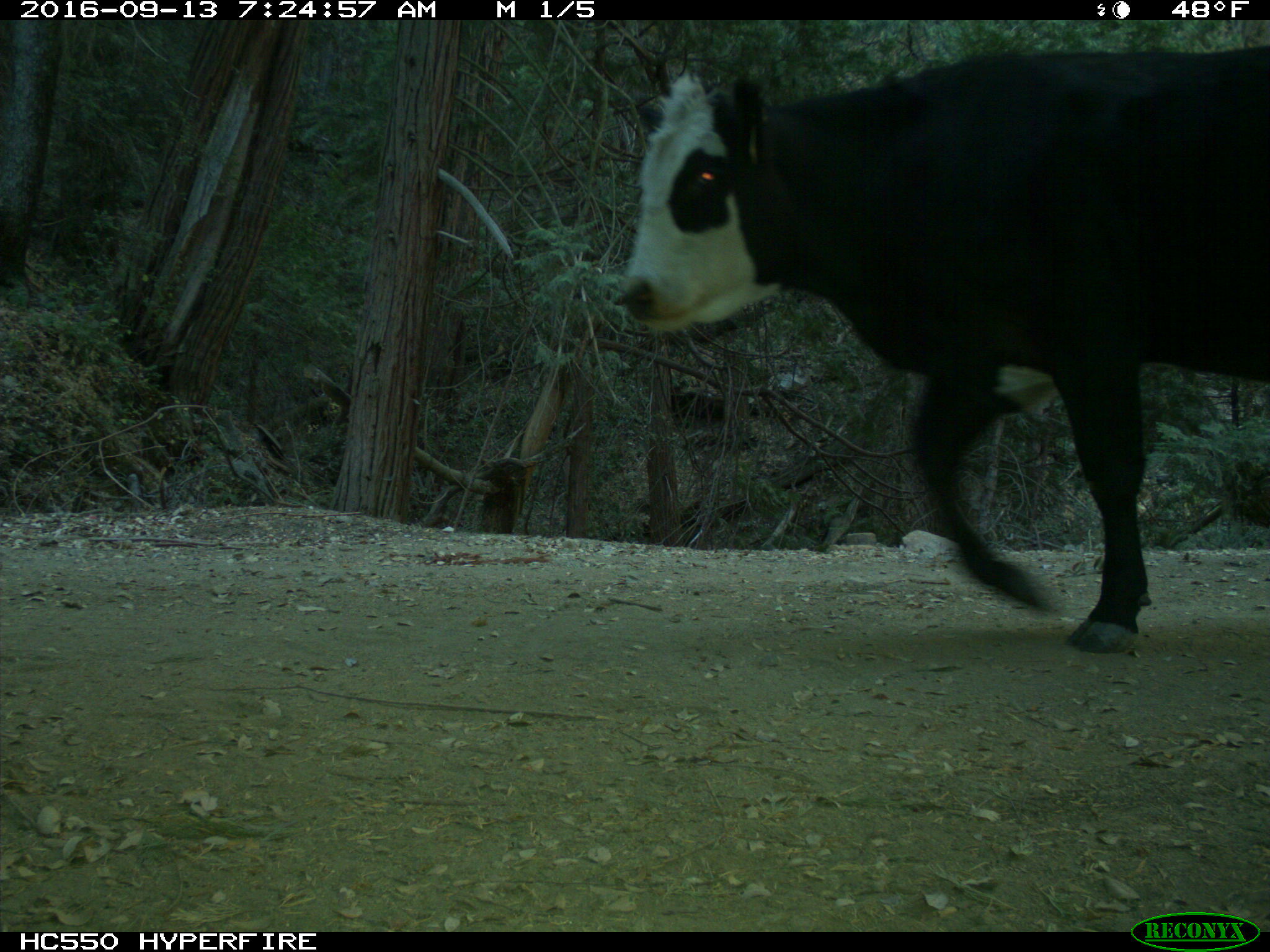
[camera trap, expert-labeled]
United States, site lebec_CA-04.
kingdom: Animalia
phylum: Chordata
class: Mammalia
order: Artiodactyla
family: Bovidae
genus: Bos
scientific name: Bos taurus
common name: domestic cow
Bos taurus (domestic cow).